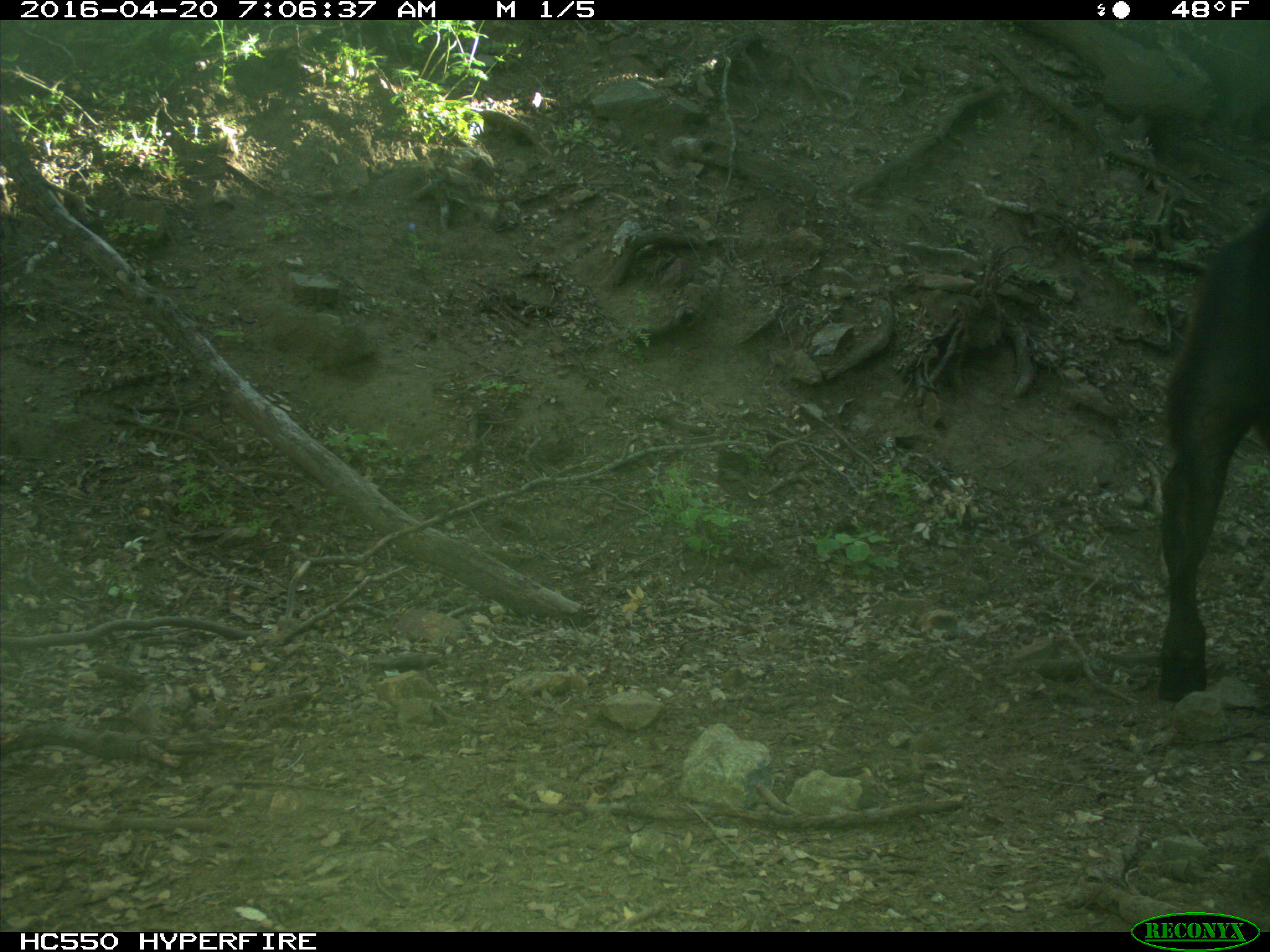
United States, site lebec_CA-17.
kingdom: Animalia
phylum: Chordata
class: Mammalia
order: Artiodactyla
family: Bovidae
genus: Bos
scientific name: Bos taurus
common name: domestic cow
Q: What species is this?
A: Bos taurus (domestic cow).